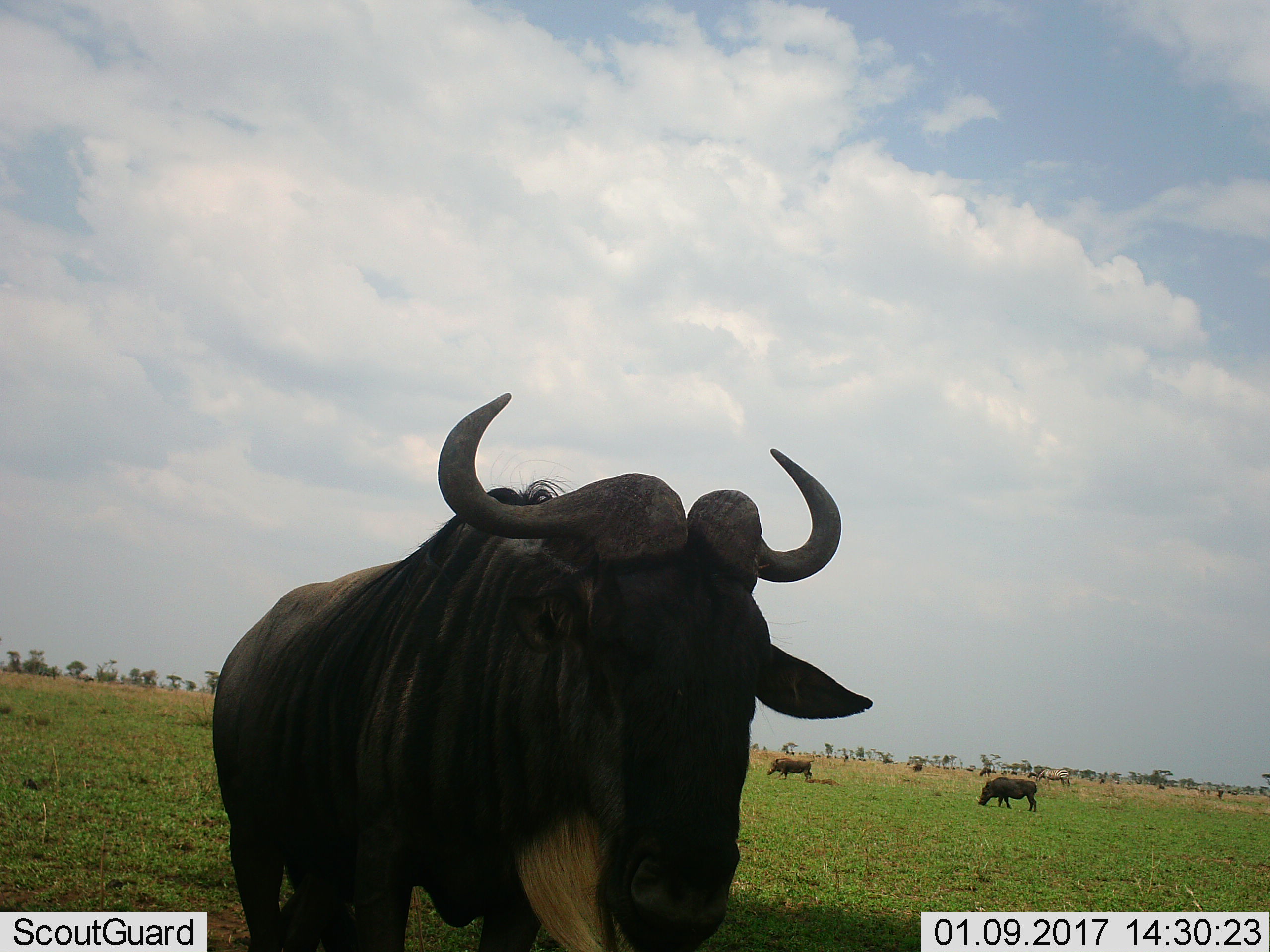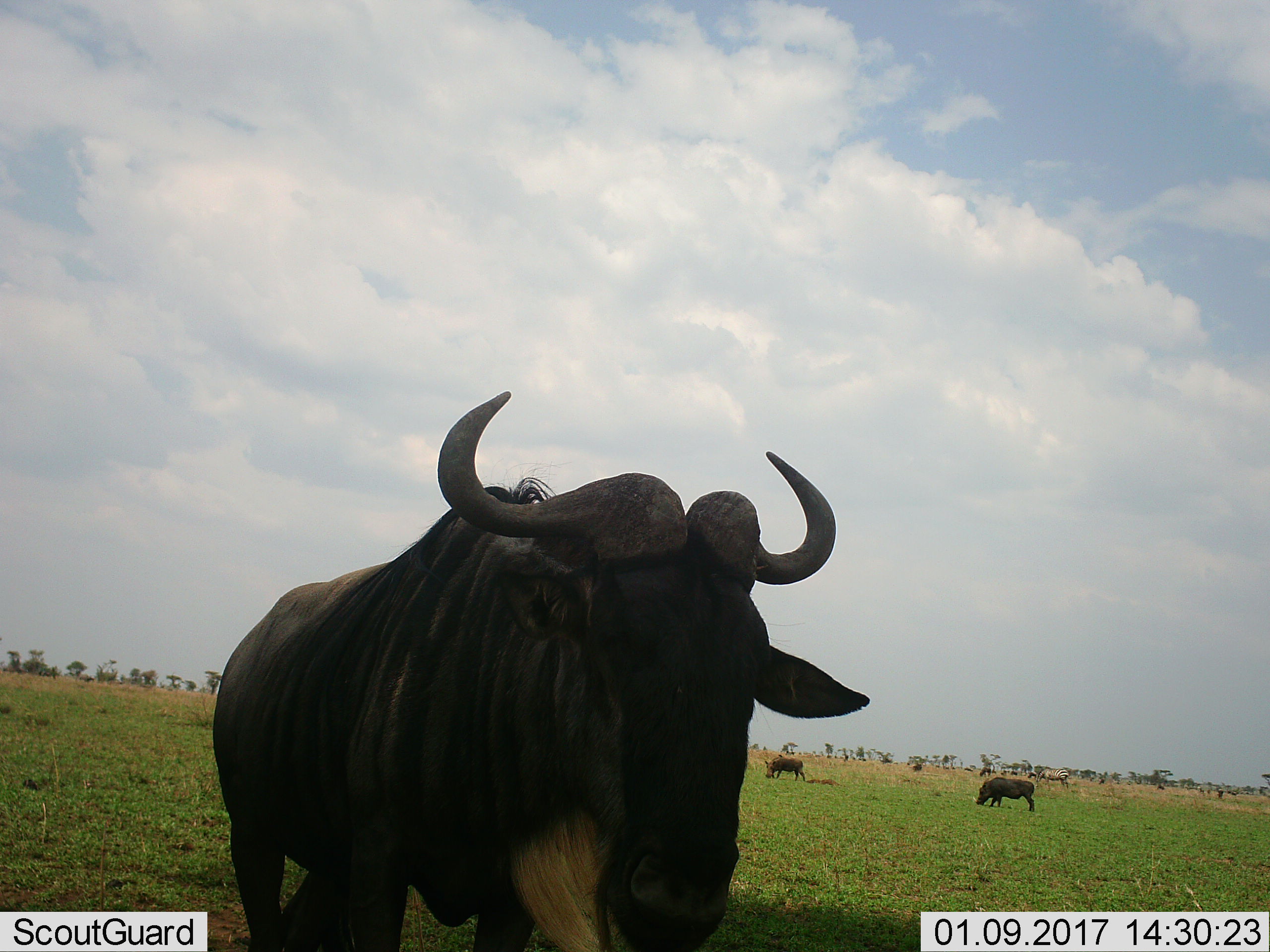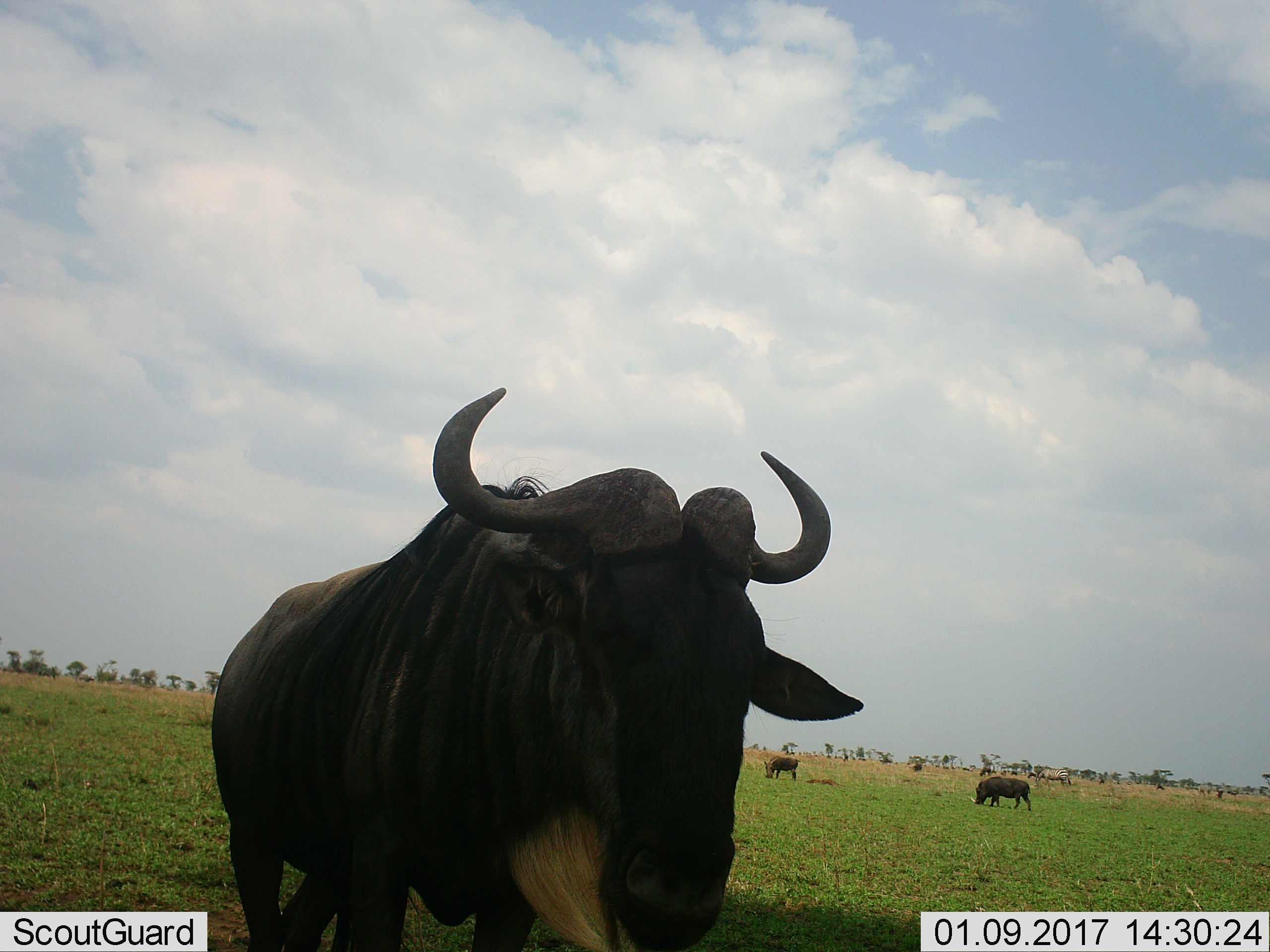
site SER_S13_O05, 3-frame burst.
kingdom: Animalia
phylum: Chordata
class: Mammalia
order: Artiodactyla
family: Suidae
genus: Phacochoerus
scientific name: Phacochoerus africanus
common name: warthog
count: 2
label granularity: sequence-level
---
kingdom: Animalia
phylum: Chordata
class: Mammalia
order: Artiodactyla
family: Bovidae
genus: Connochaetes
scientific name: Connochaetes taurinus taurinus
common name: blue wildebeest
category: wildebeestblue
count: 1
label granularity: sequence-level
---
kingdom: Animalia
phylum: Chordata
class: Mammalia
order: Perissodactyla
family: Equidae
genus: Equus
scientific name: Equus quagga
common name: plains zebra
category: zebraplains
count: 1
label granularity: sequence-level